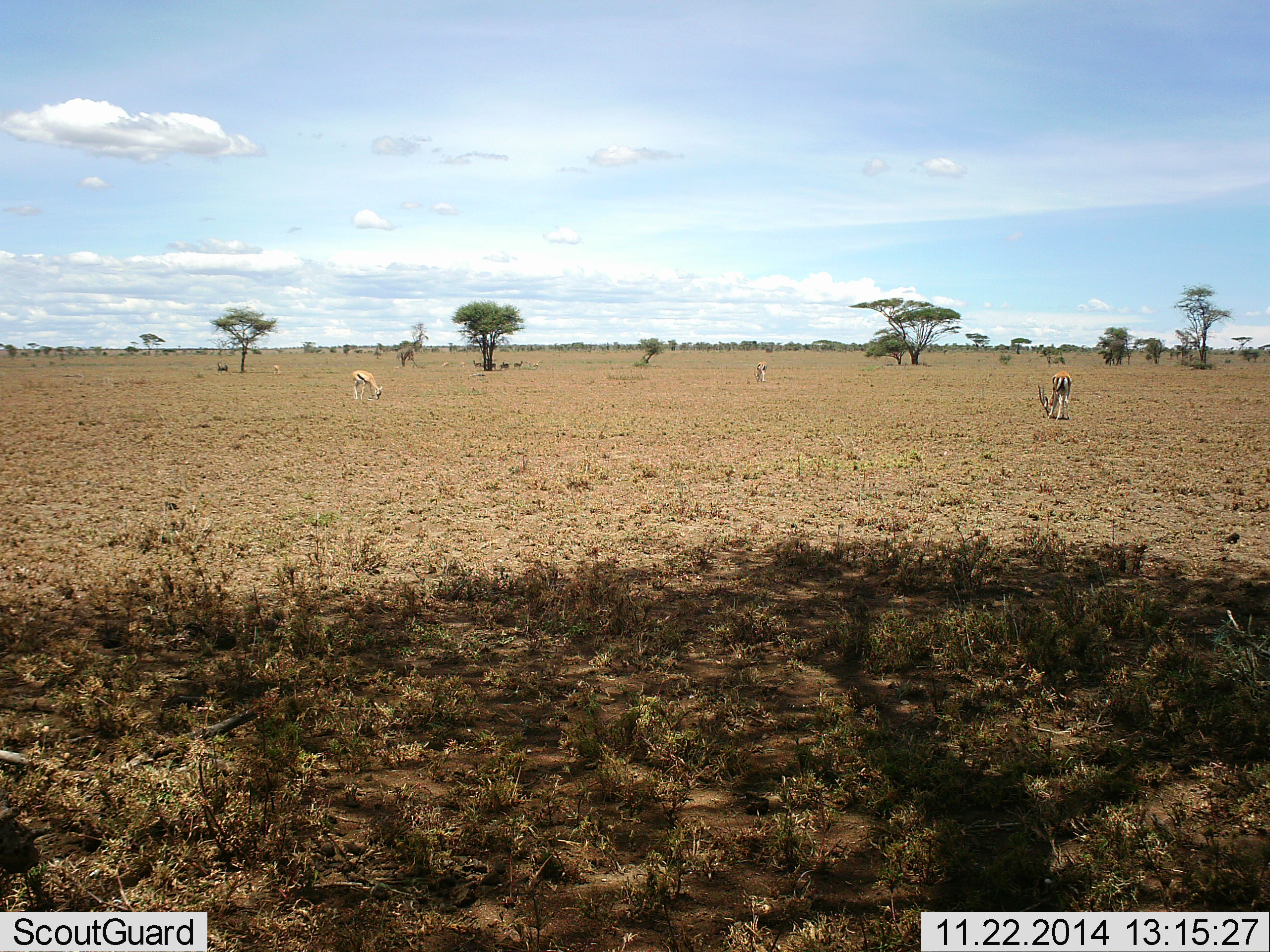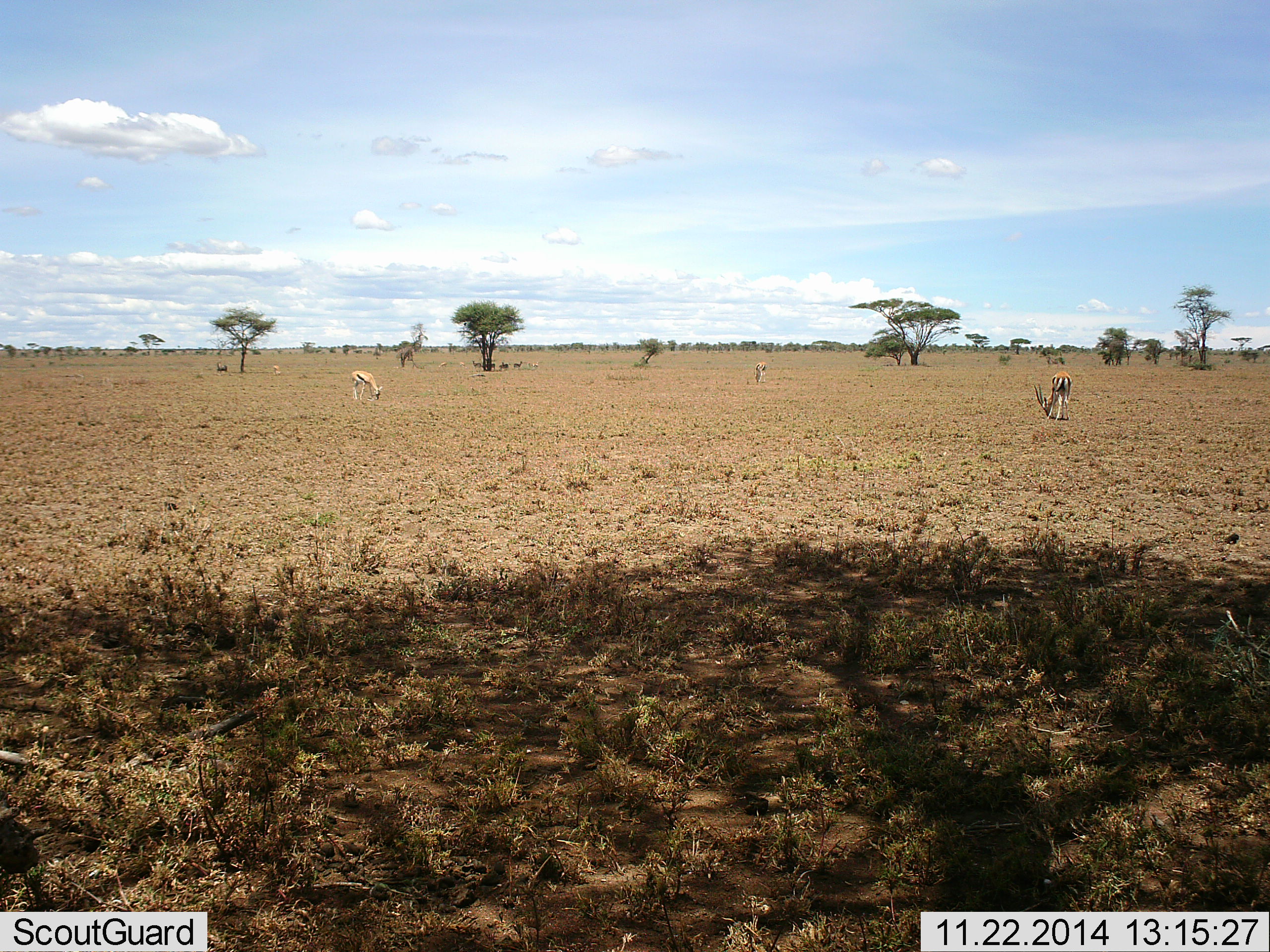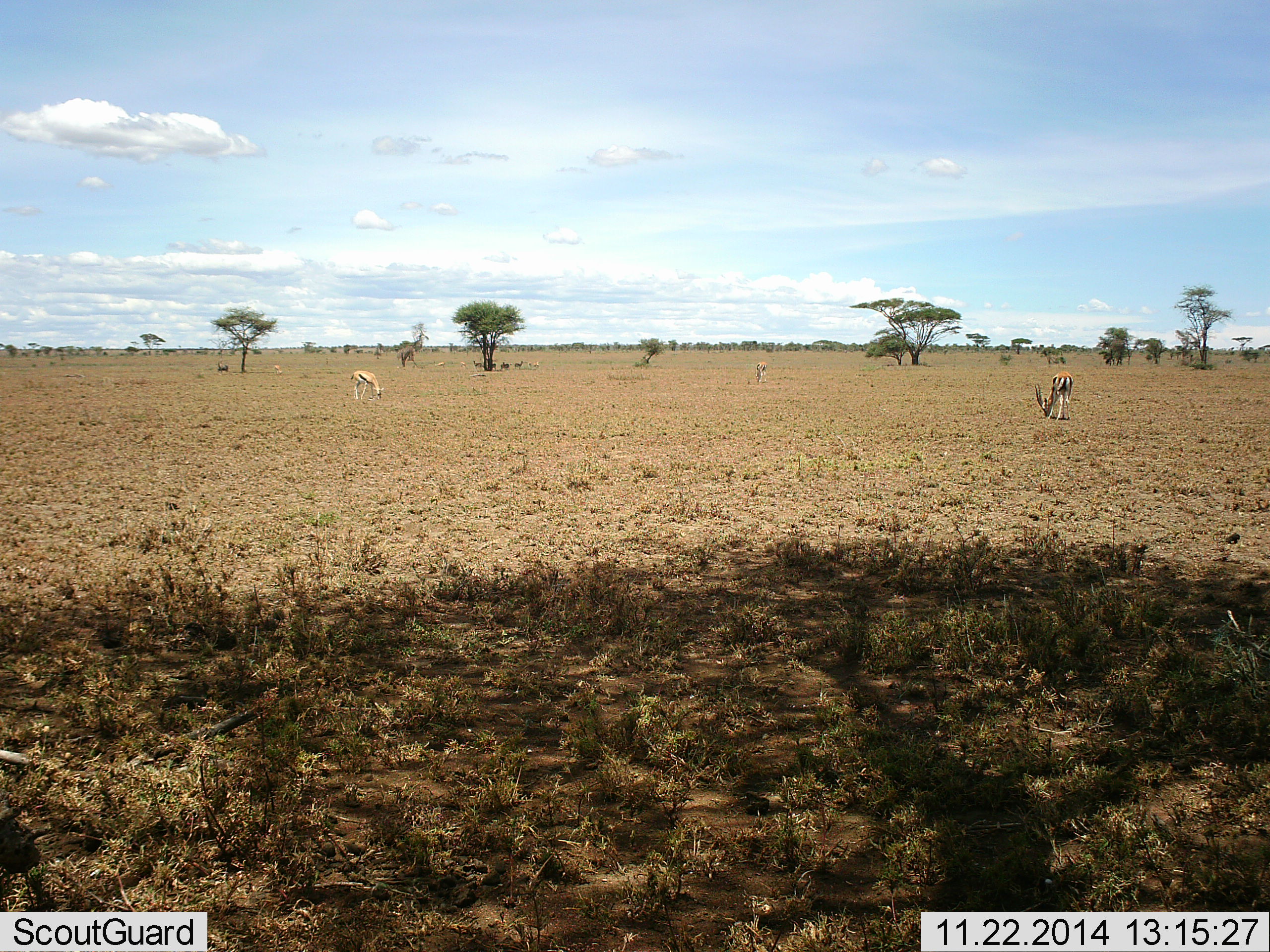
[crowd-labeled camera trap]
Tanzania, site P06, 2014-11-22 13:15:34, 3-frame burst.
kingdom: Animalia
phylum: Chordata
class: Mammalia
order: Artiodactyla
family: Bovidae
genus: Eudorcas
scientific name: Eudorcas thomsonii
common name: thomson's gazelle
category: gazellethomsons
Gazellethomsons (thomson's gazelle) (Eudorcas thomsonii), count 3. Behavior (volunteer vote fractions): standing 40%, resting 10%, moving 0%, interacting 0%. Young present (vote fraction): 0%. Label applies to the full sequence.